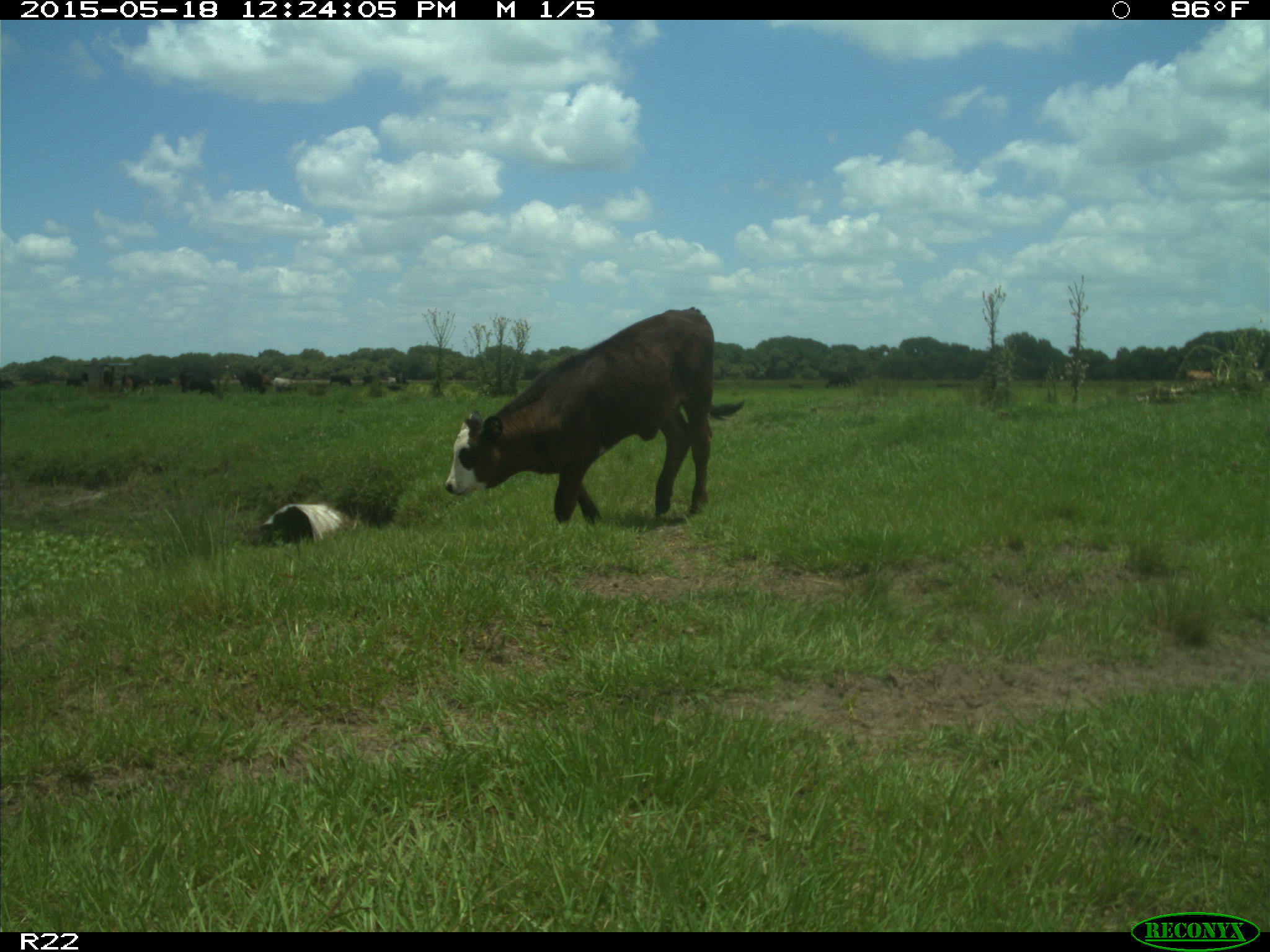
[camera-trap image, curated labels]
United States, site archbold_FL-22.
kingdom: Animalia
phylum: Chordata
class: Mammalia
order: Artiodactyla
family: Bovidae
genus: Bos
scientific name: Bos taurus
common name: domestic cow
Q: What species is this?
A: Bos taurus (domestic cow).